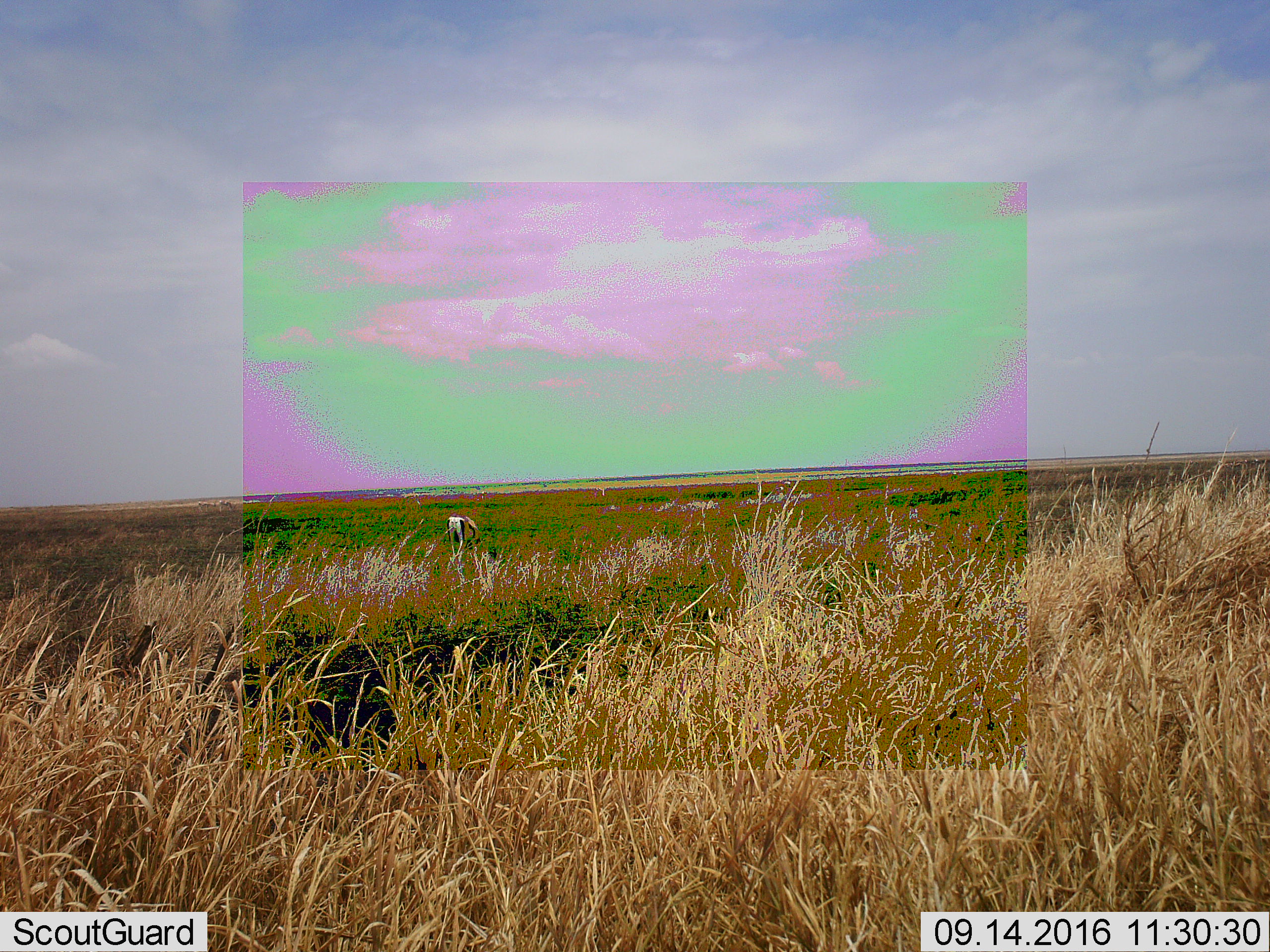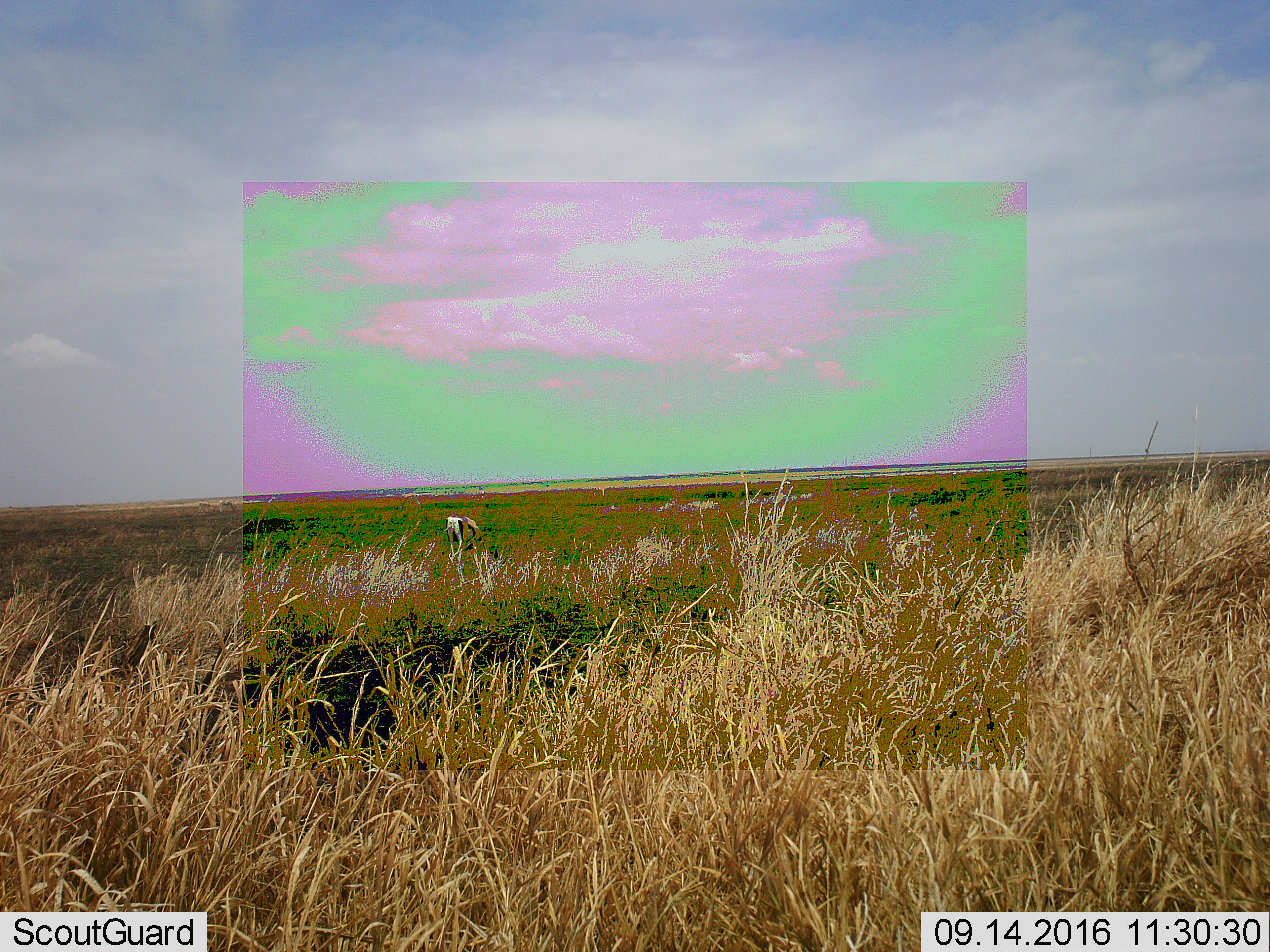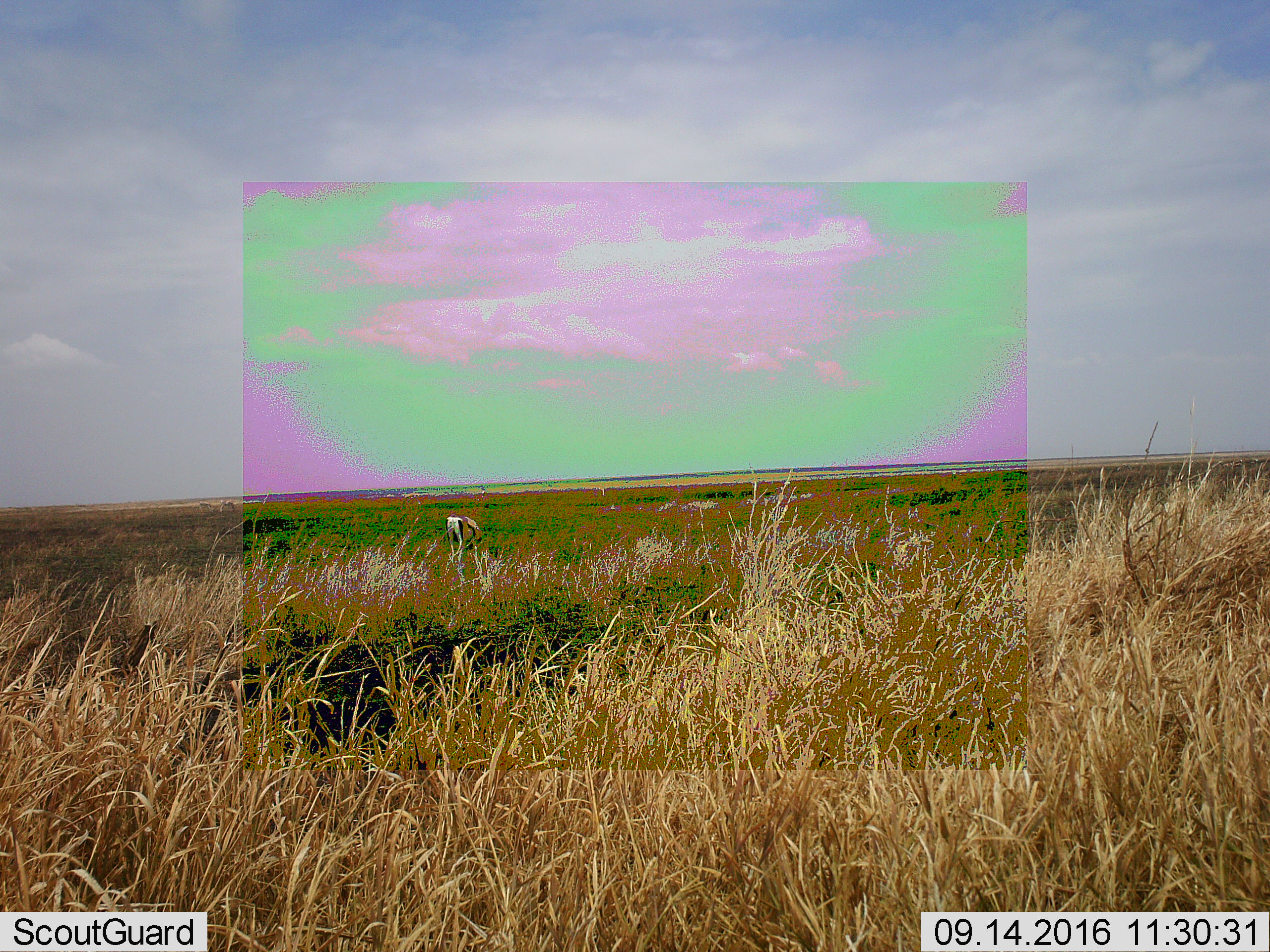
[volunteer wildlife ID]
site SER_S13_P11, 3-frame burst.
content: unidentified animal